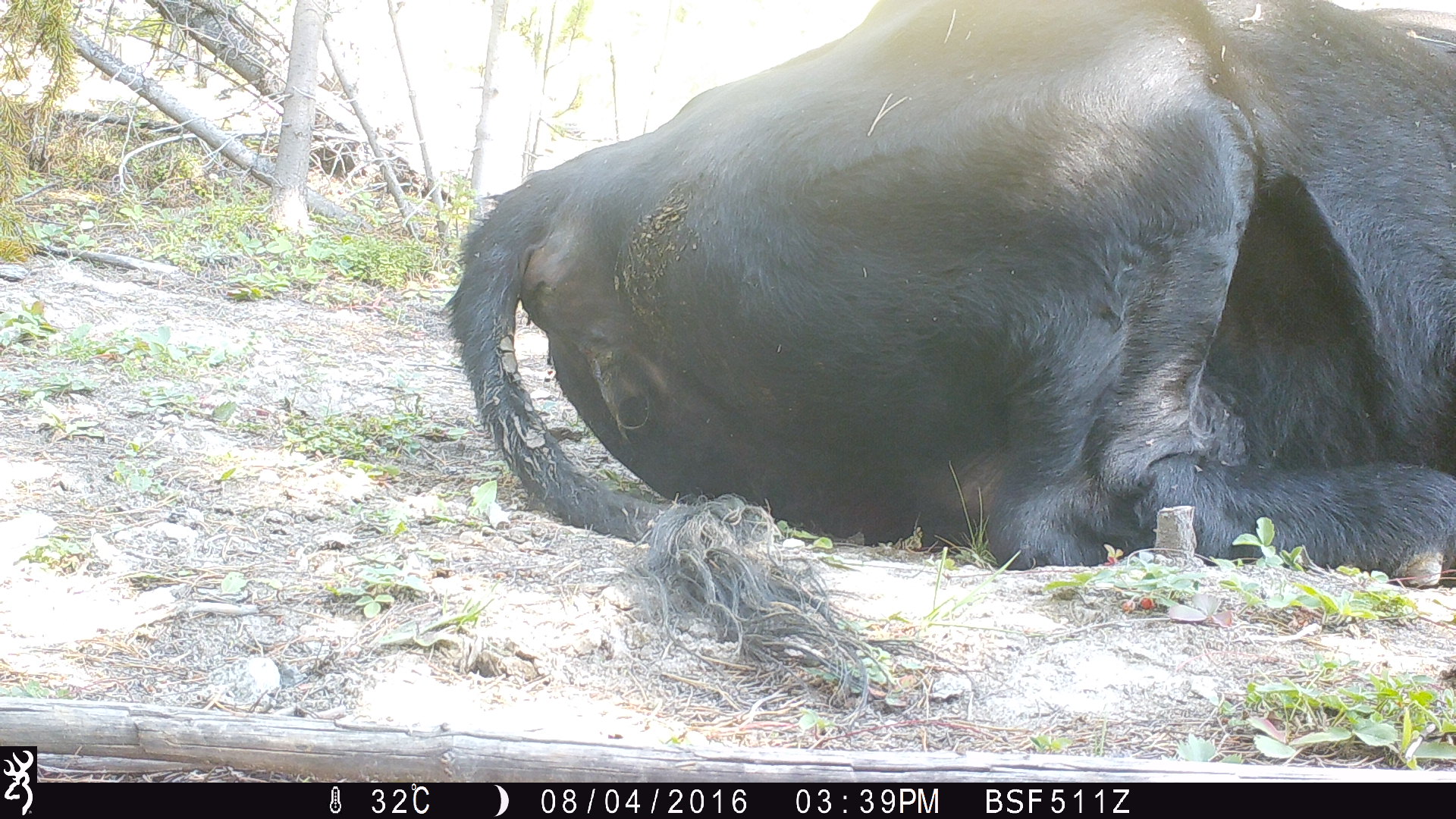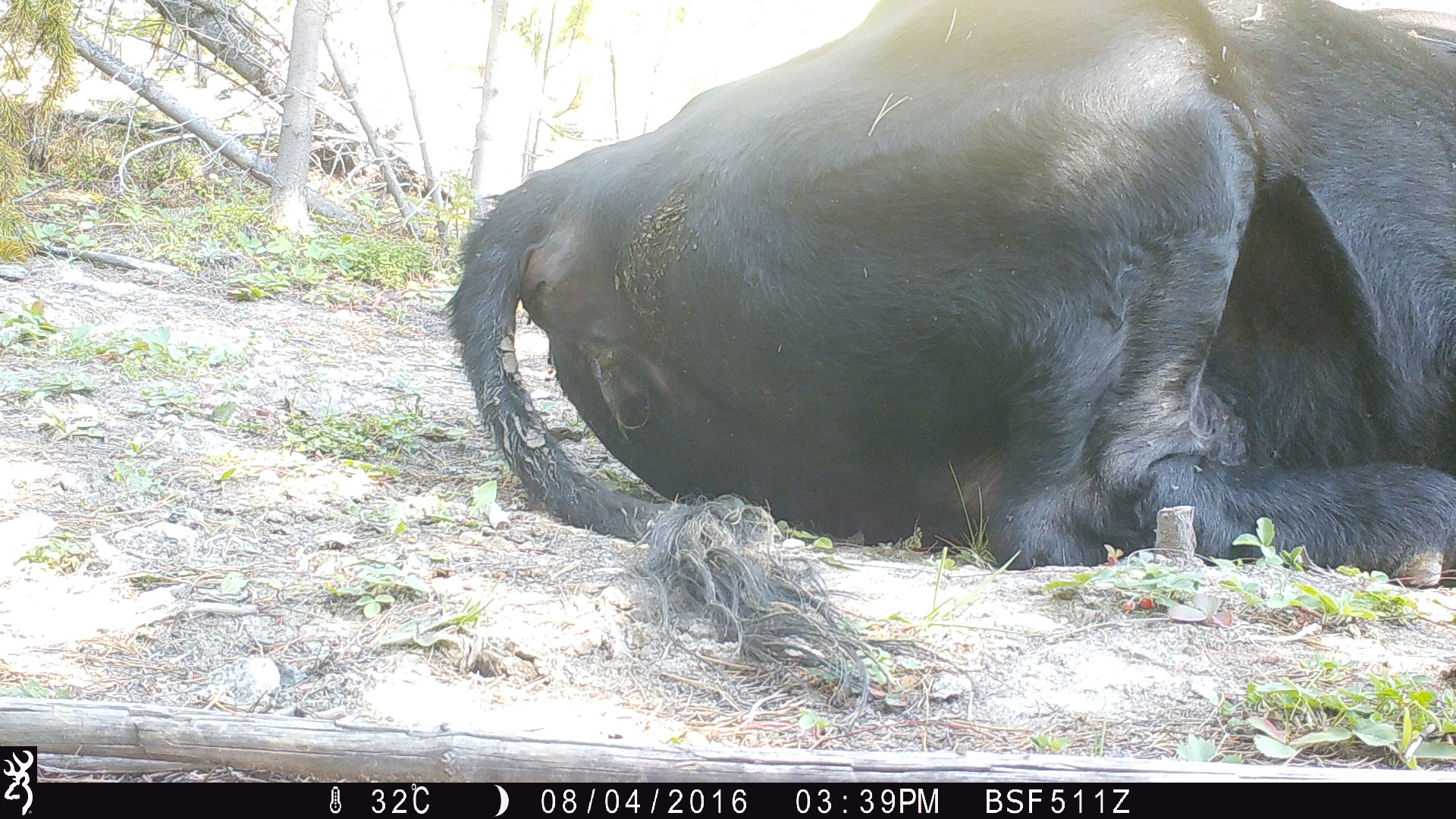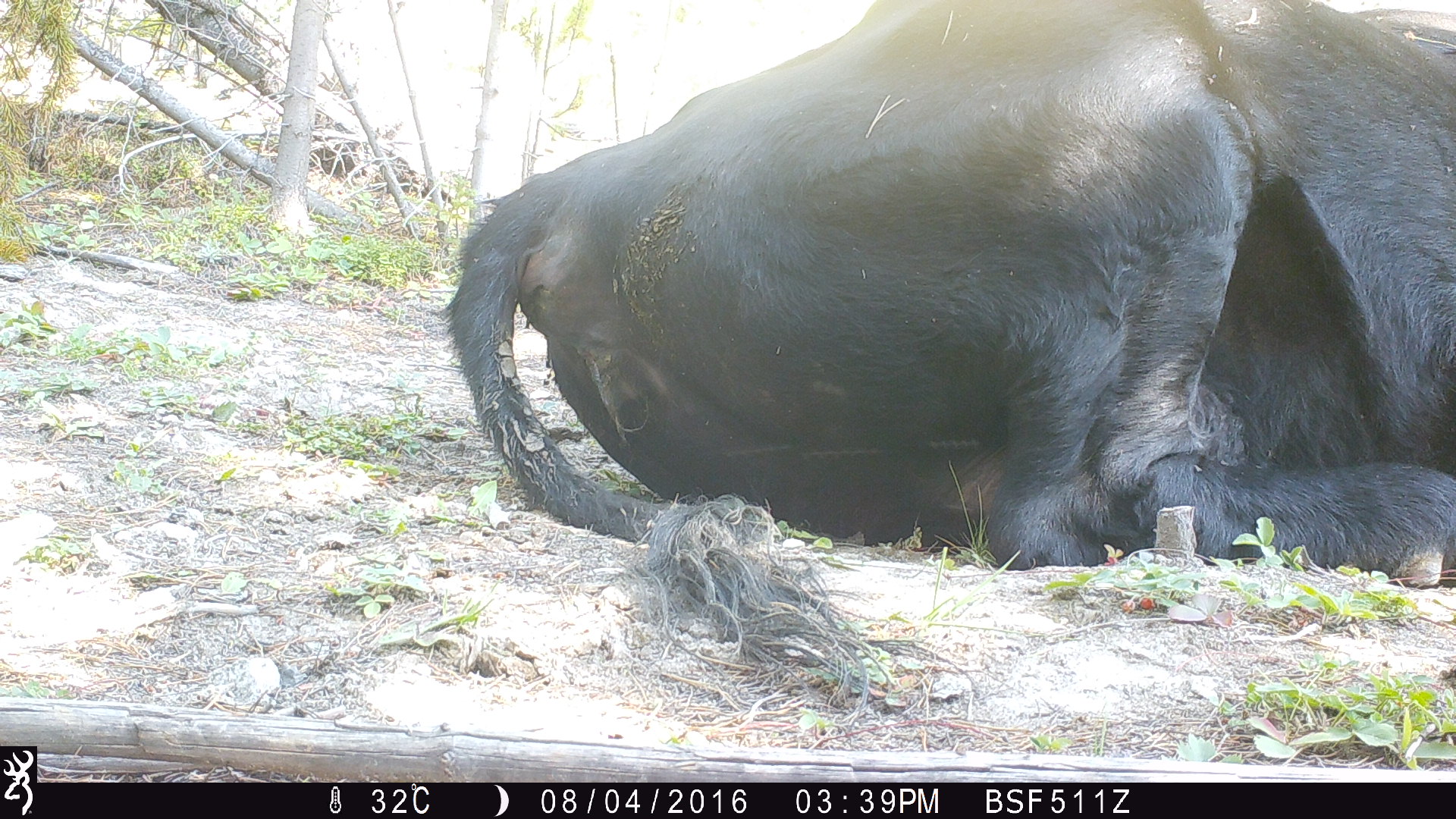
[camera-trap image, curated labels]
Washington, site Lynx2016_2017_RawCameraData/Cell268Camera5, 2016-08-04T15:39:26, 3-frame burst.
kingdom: Animalia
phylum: Chordata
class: Mammalia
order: Artiodactyla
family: Bovidae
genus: Bos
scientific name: Bos taurus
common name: domestic cattle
Domestic cattle (Bos taurus). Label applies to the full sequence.